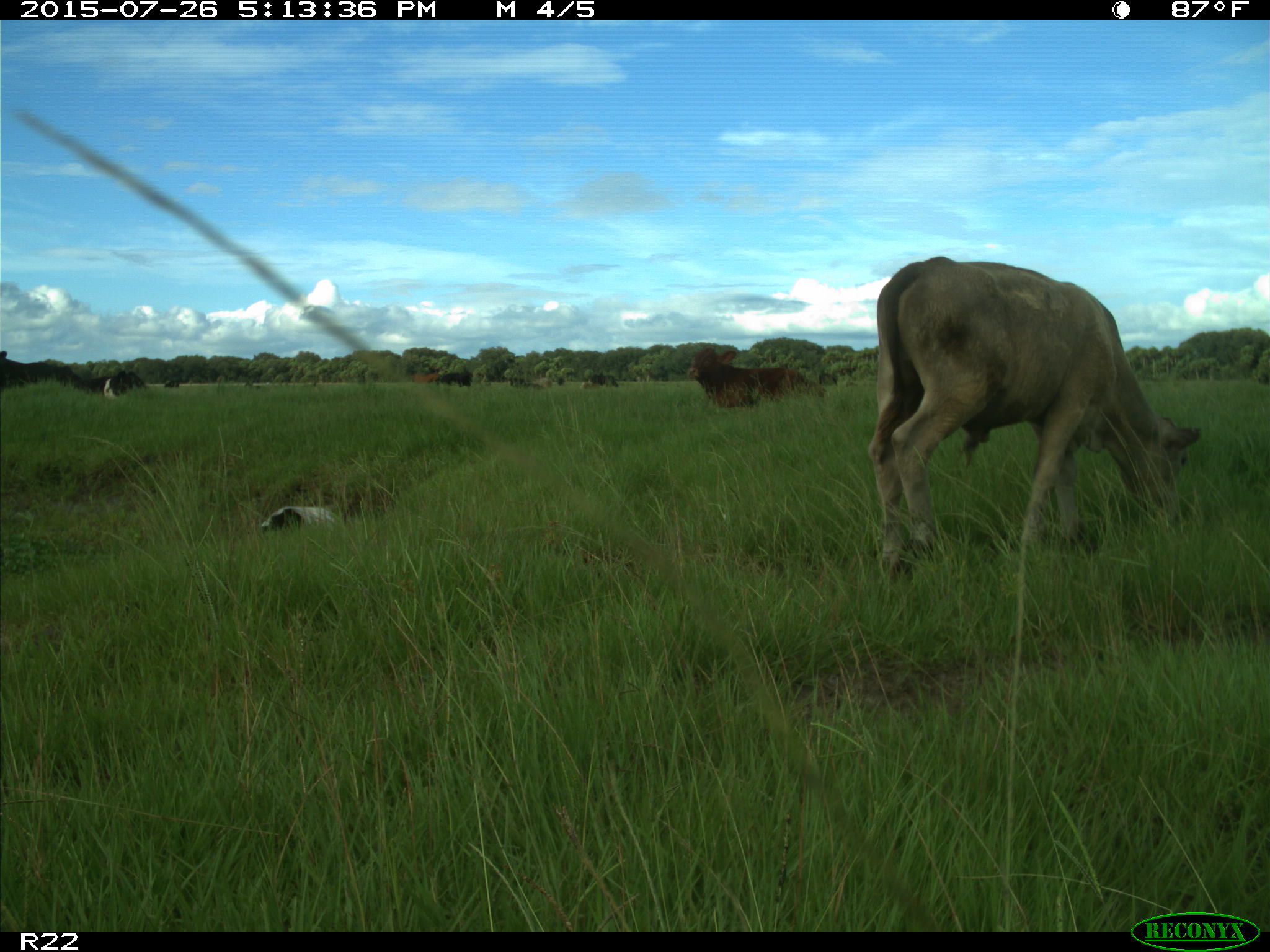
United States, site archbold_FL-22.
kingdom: Animalia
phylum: Chordata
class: Mammalia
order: Artiodactyla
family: Bovidae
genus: Bos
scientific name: Bos taurus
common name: domestic cow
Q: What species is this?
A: Bos taurus (domestic cow).